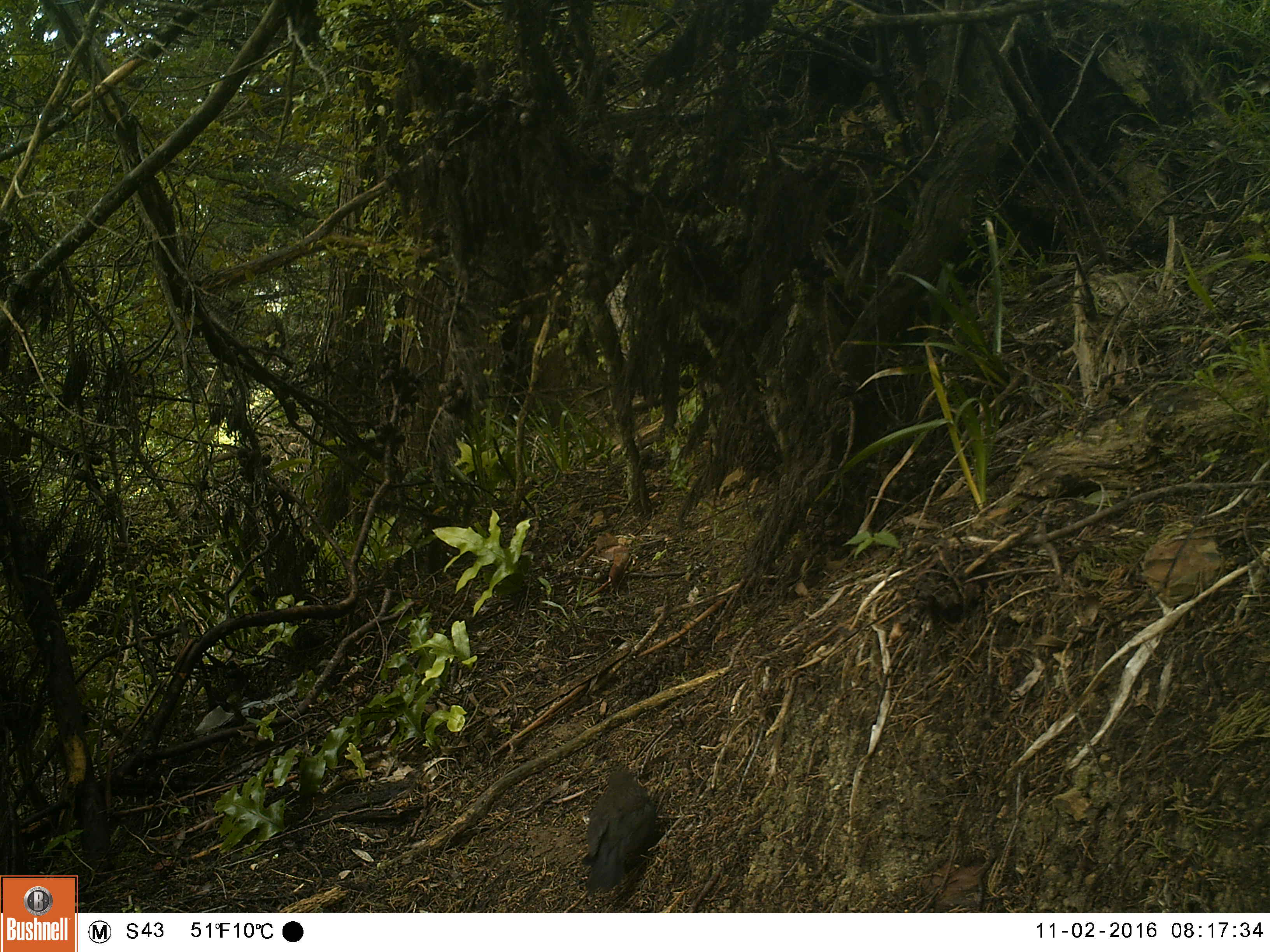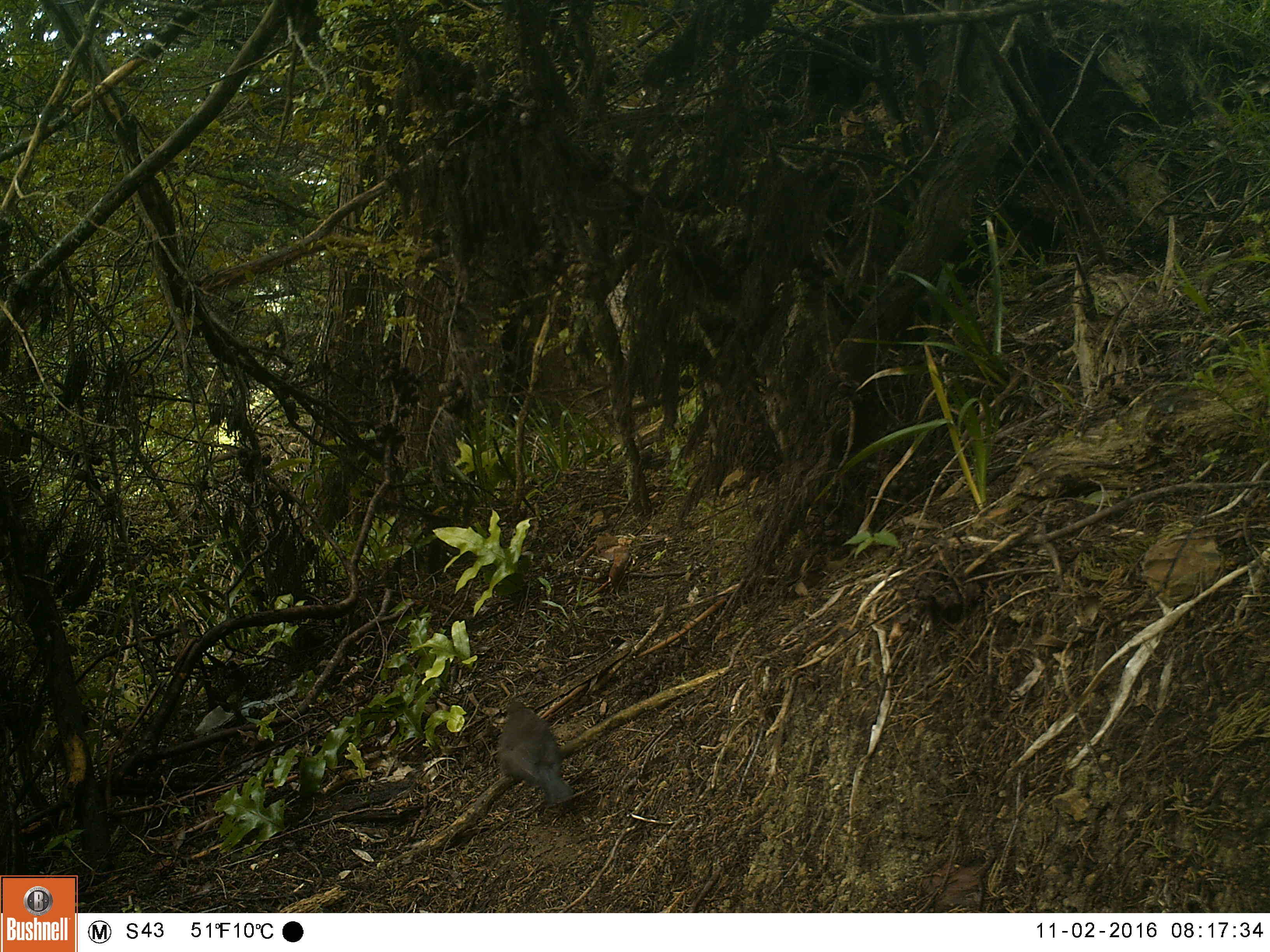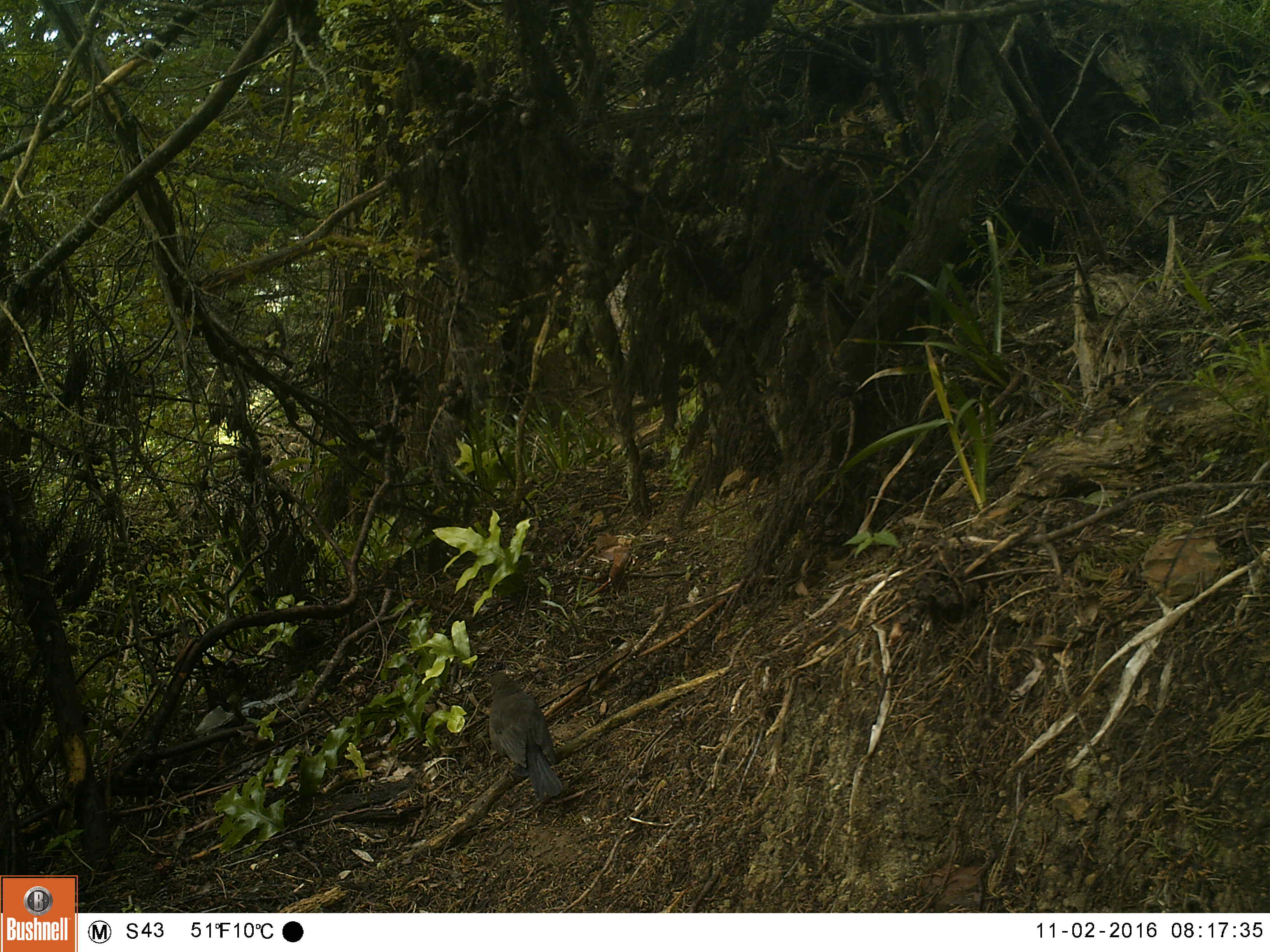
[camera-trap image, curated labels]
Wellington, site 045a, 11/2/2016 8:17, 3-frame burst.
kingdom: Animalia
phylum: Chordata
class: Aves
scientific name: Aves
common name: bird